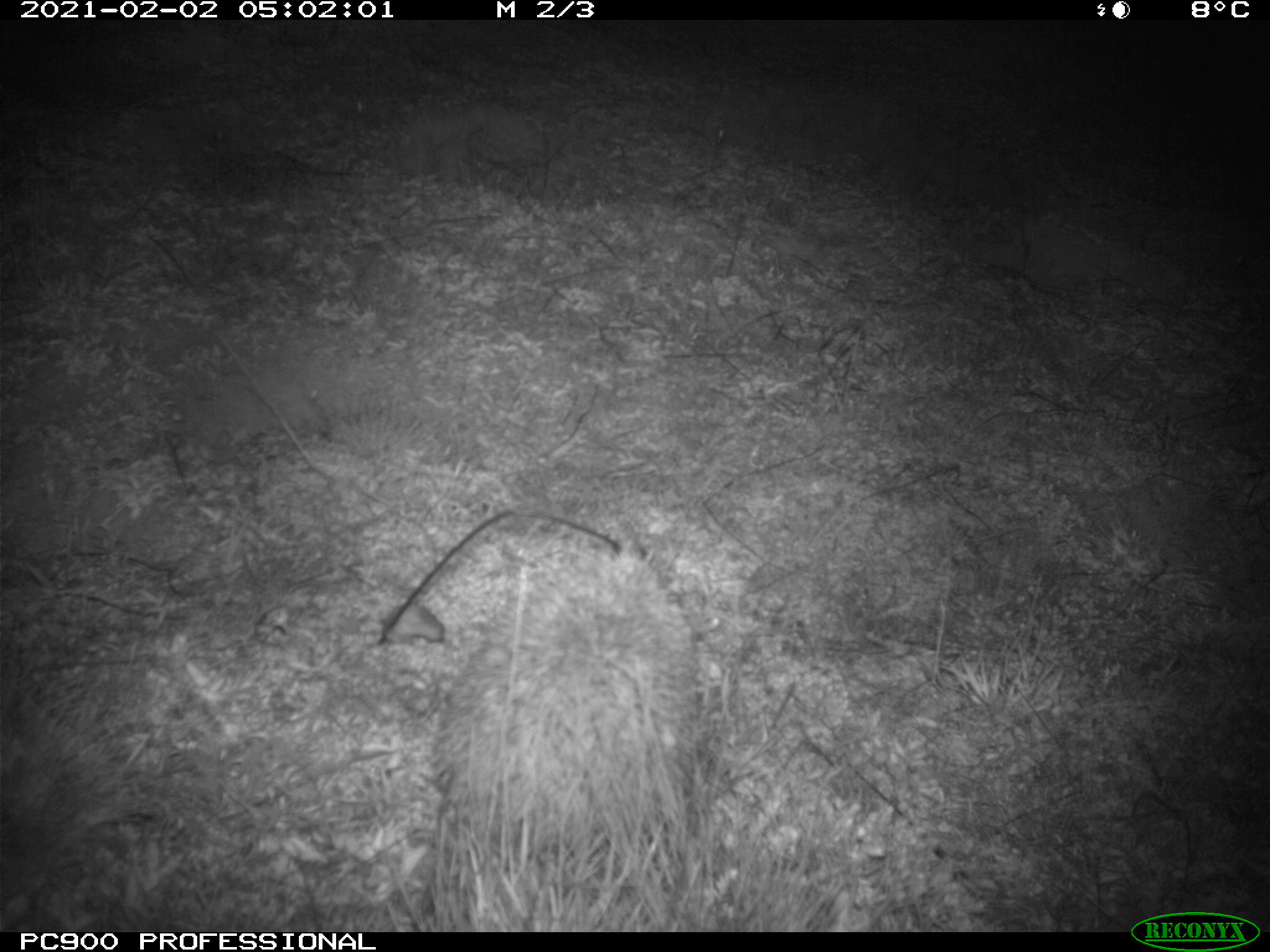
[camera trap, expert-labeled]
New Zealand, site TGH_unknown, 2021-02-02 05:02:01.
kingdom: Animalia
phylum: Chordata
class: Mammalia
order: Eulipotyphla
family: Erinaceidae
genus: Erinaceus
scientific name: Erinaceus europaeus europaeus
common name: european hedgehog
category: hedgehog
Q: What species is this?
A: Hedgehog (european hedgehog) (Erinaceus europaeus europaeus).